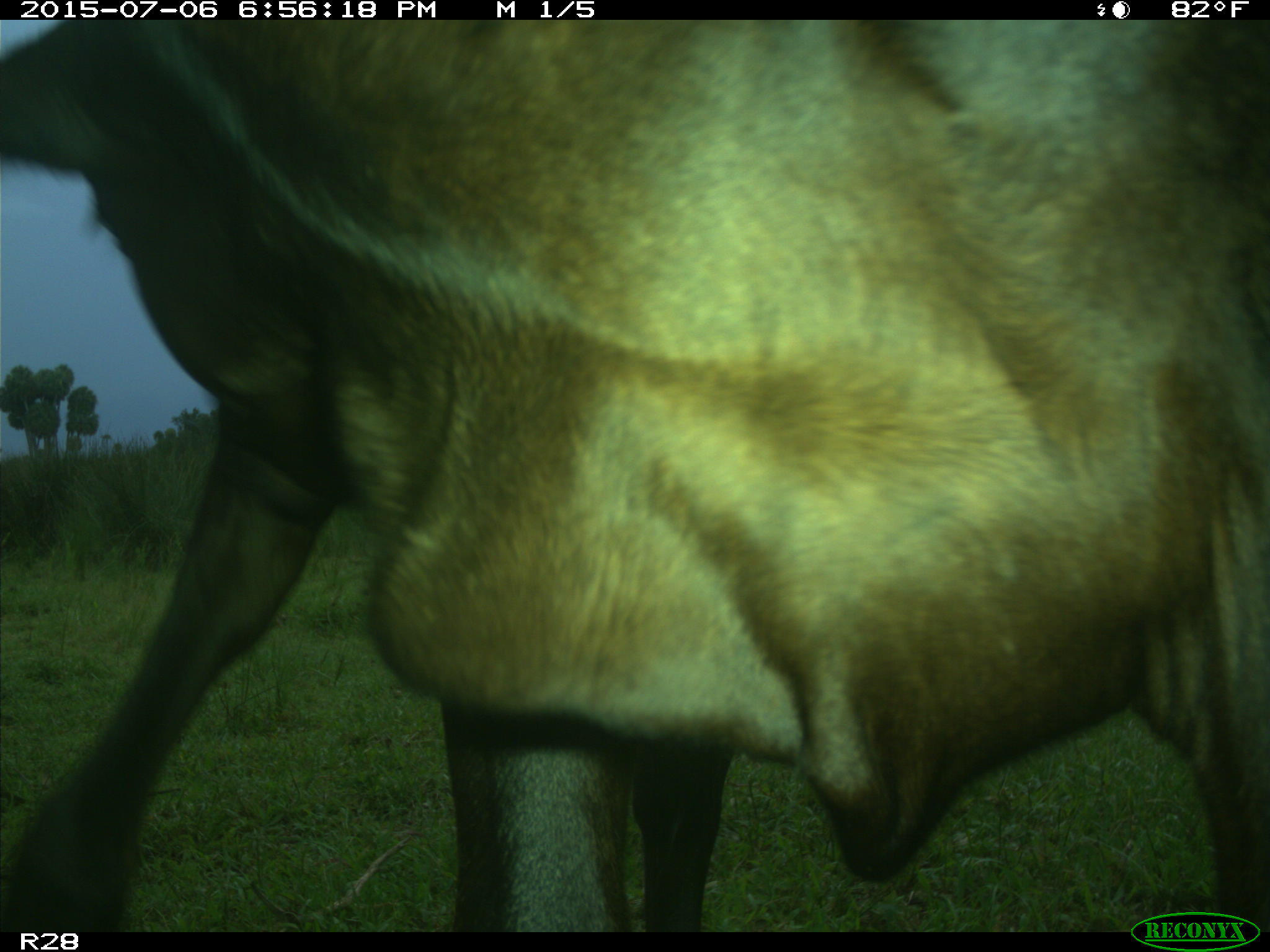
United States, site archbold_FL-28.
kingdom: Animalia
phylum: Chordata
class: Mammalia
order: Artiodactyla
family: Bovidae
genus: Bos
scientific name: Bos taurus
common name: domestic cow